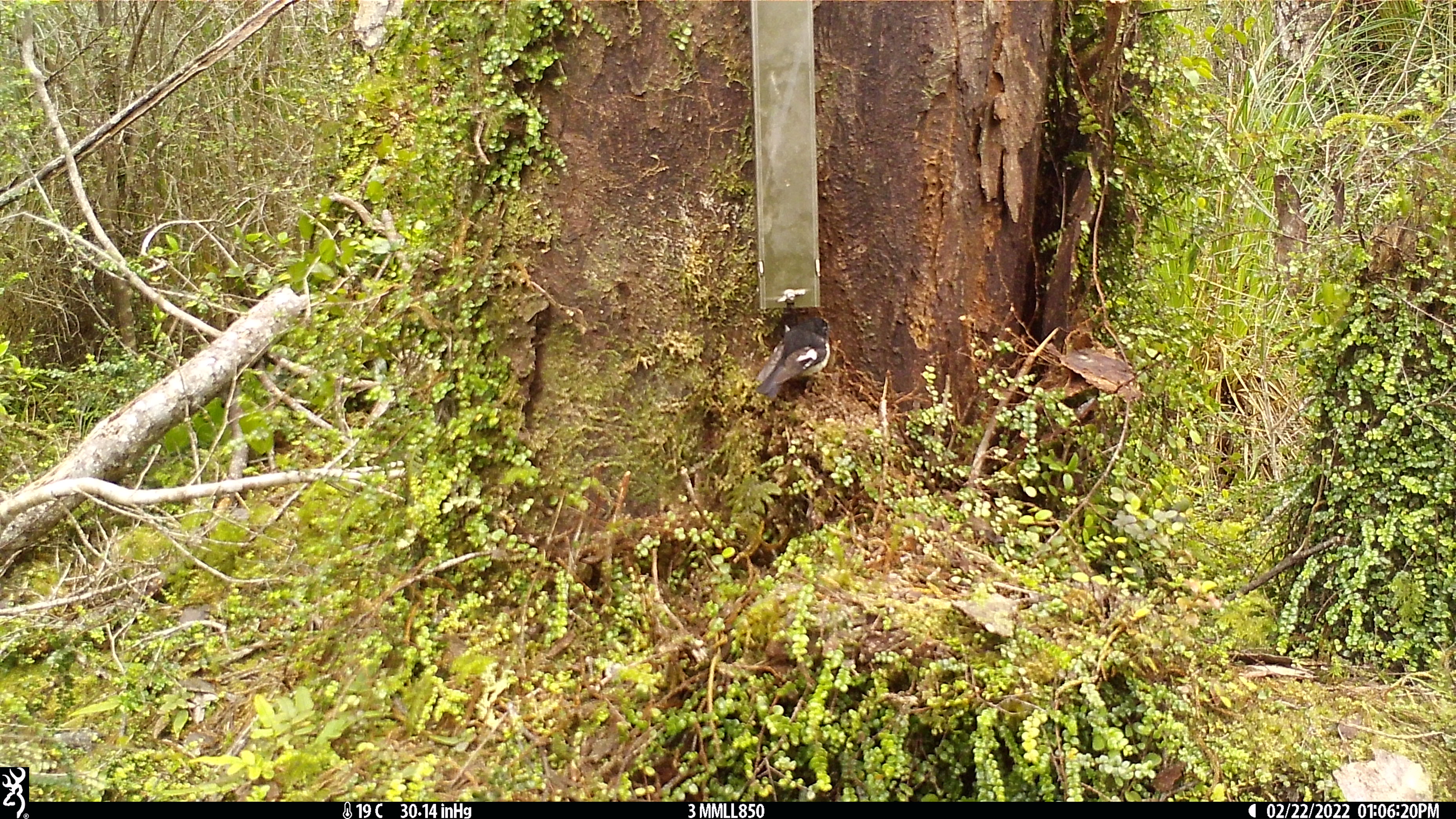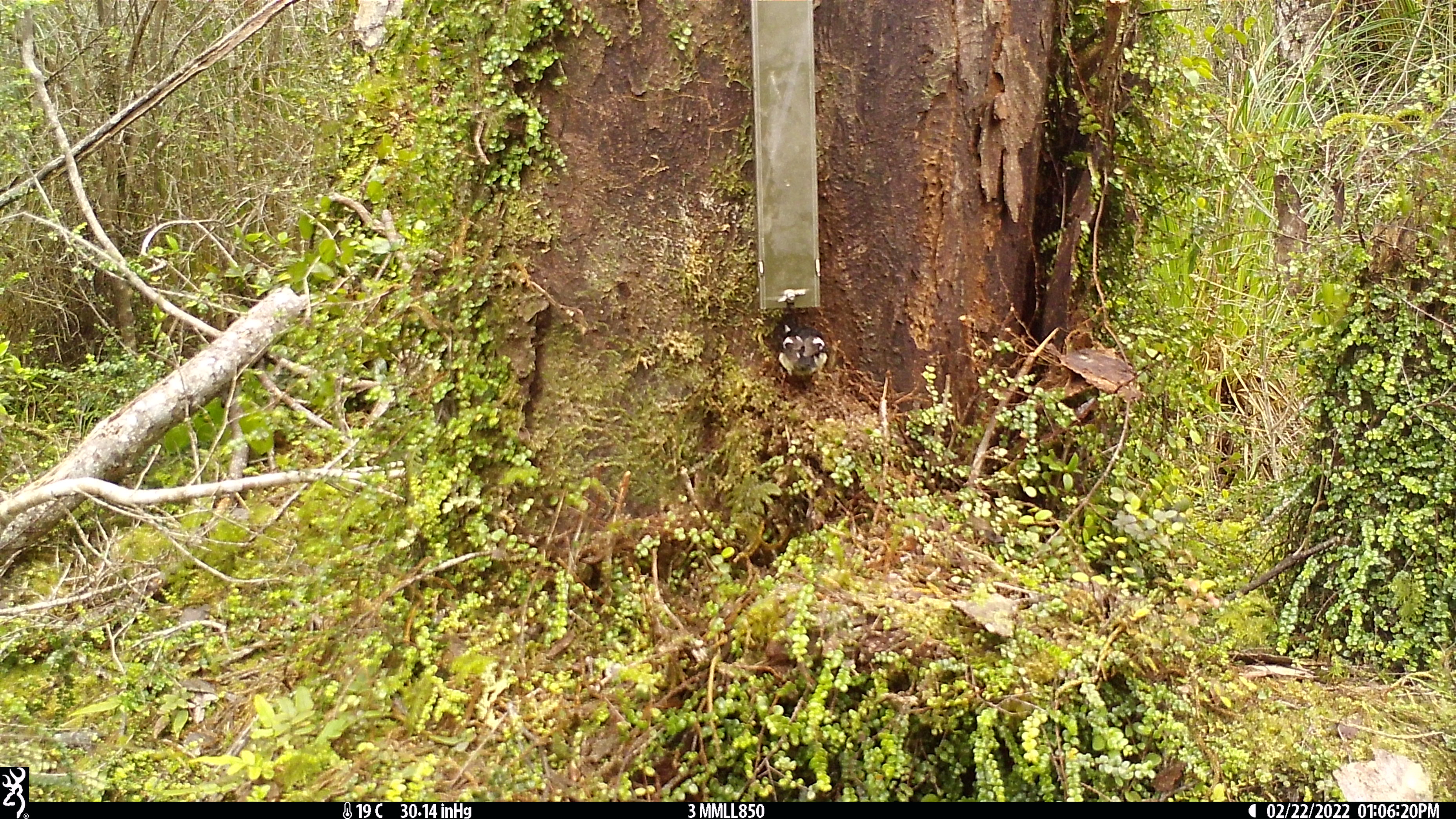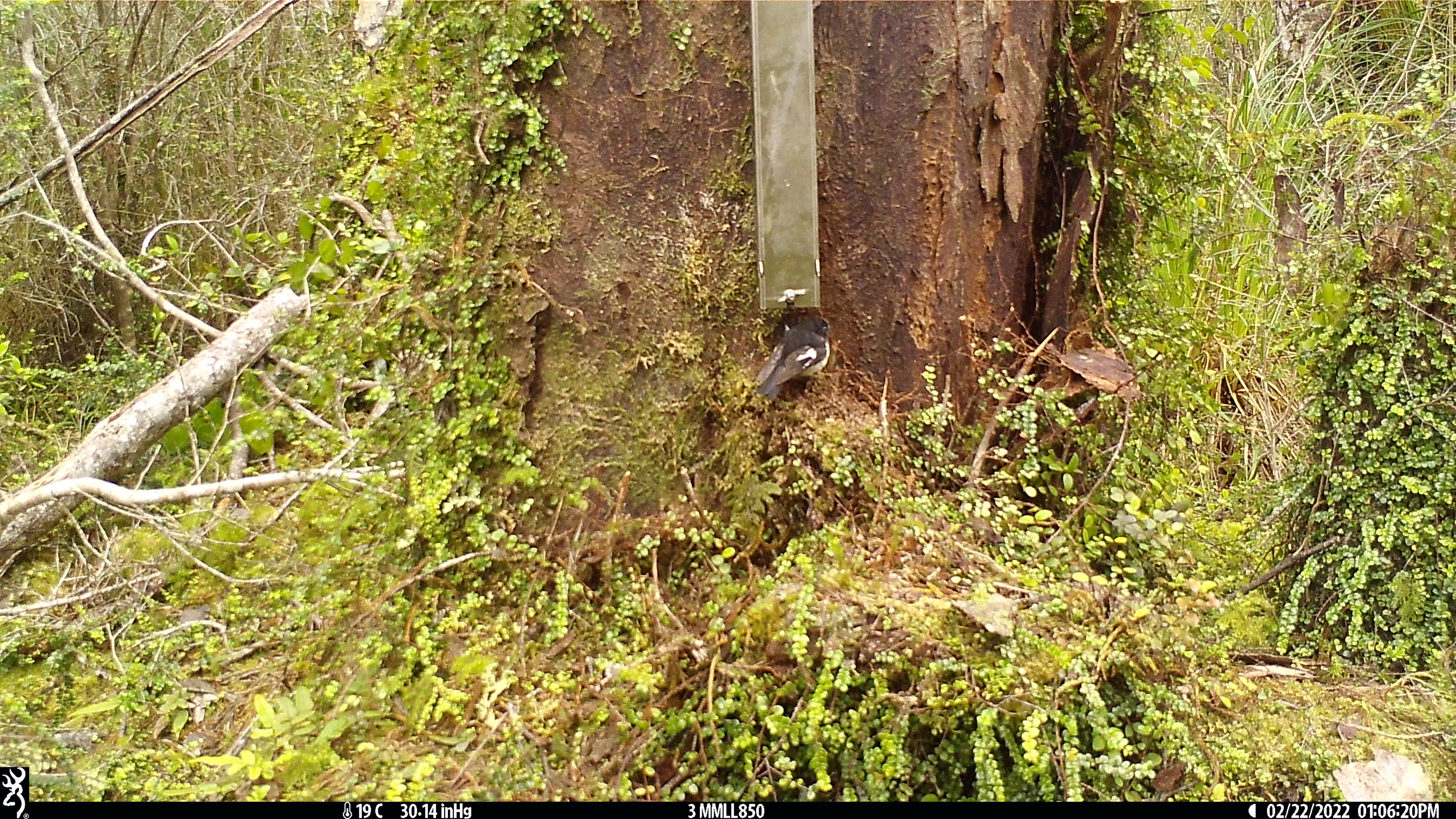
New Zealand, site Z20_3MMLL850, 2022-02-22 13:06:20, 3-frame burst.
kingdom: Animalia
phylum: Chordata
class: Aves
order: Passeriformes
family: Petroicidae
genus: Petroica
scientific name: Petroica macrocephala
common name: tomtit